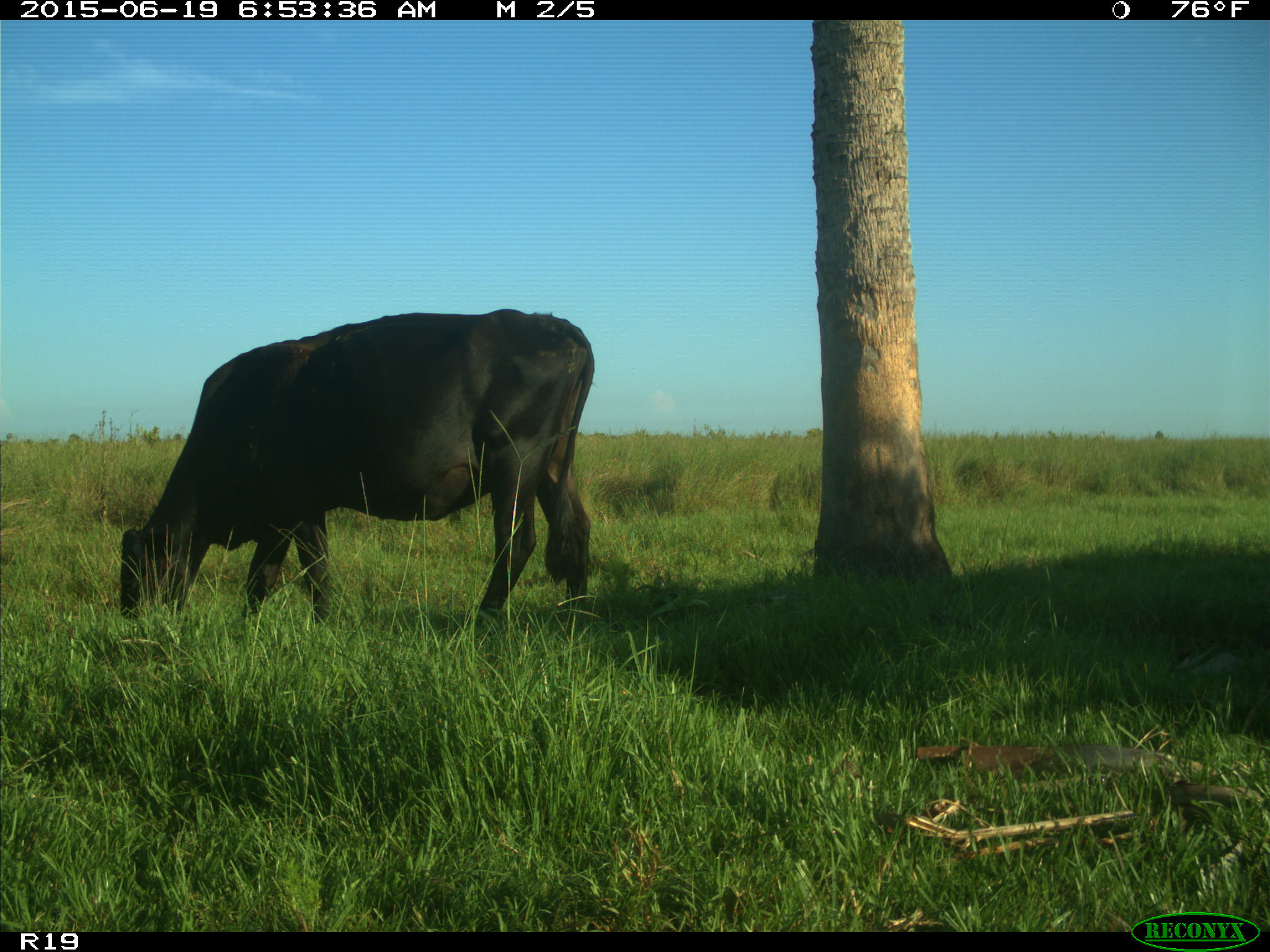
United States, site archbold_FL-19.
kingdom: Animalia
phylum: Chordata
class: Mammalia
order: Artiodactyla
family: Bovidae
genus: Bos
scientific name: Bos taurus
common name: domestic cow